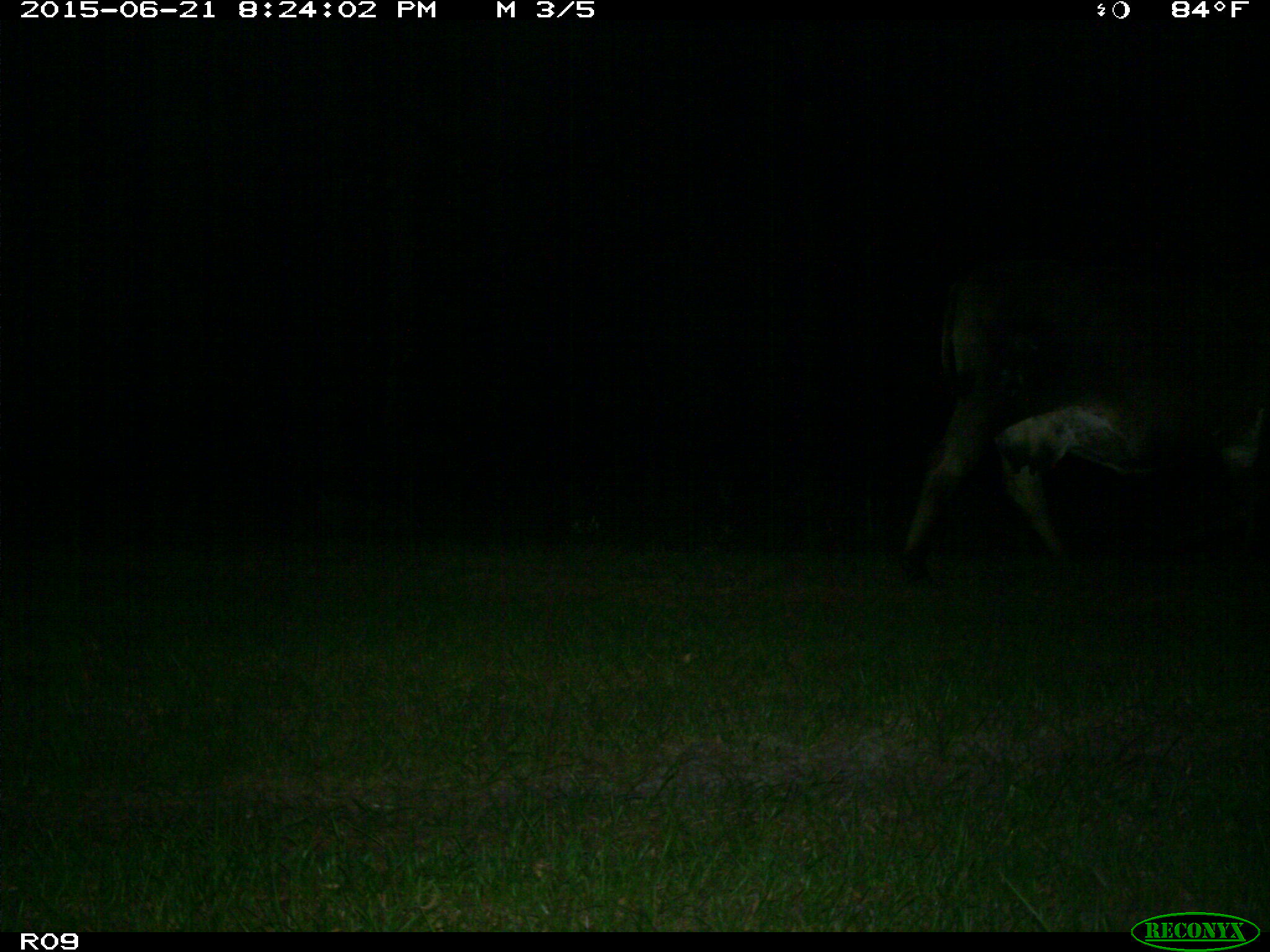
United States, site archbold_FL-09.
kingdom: Animalia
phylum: Chordata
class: Mammalia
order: Artiodactyla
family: Bovidae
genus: Bos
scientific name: Bos taurus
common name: domestic cow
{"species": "Bos taurus (domestic cow)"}